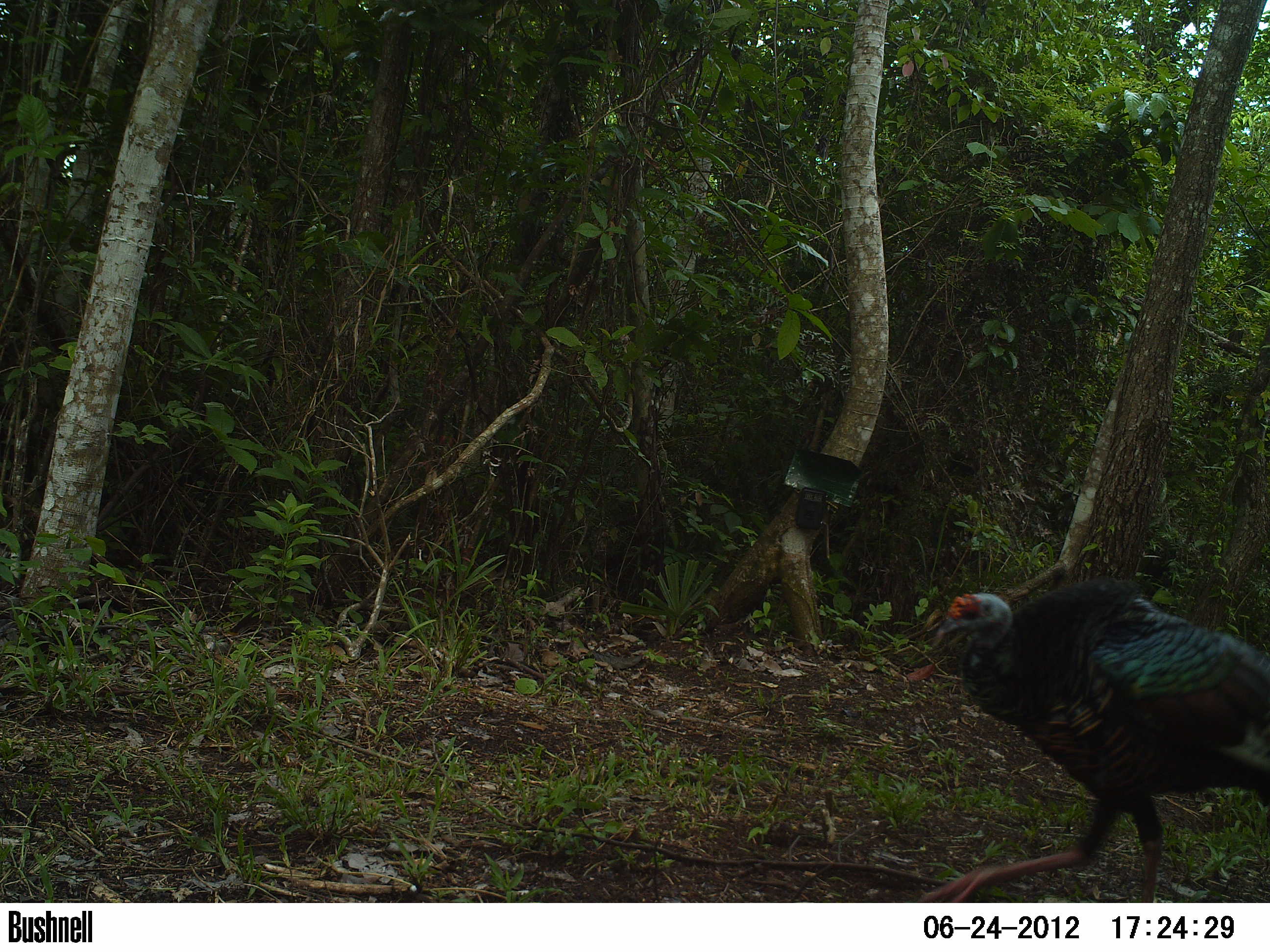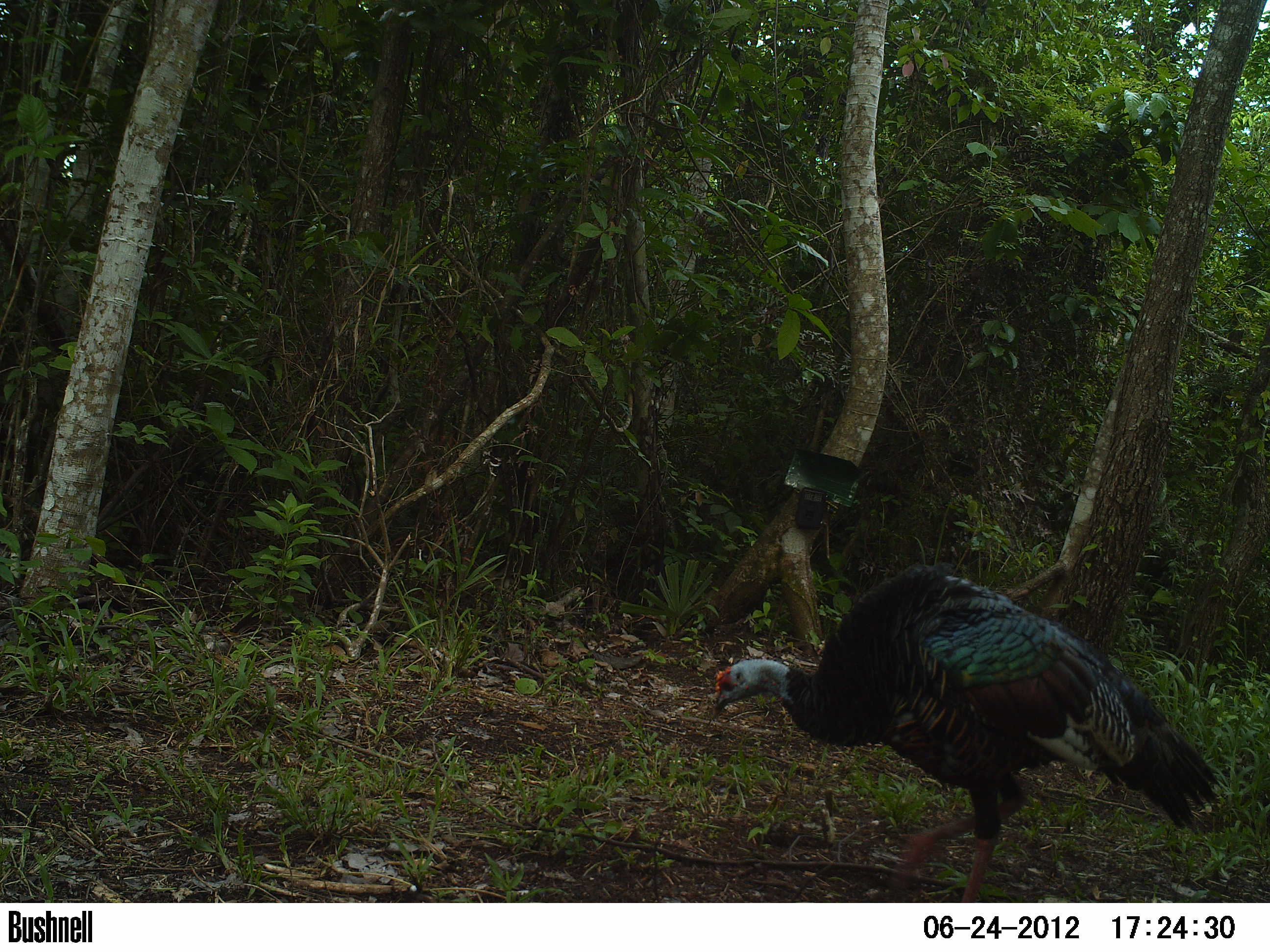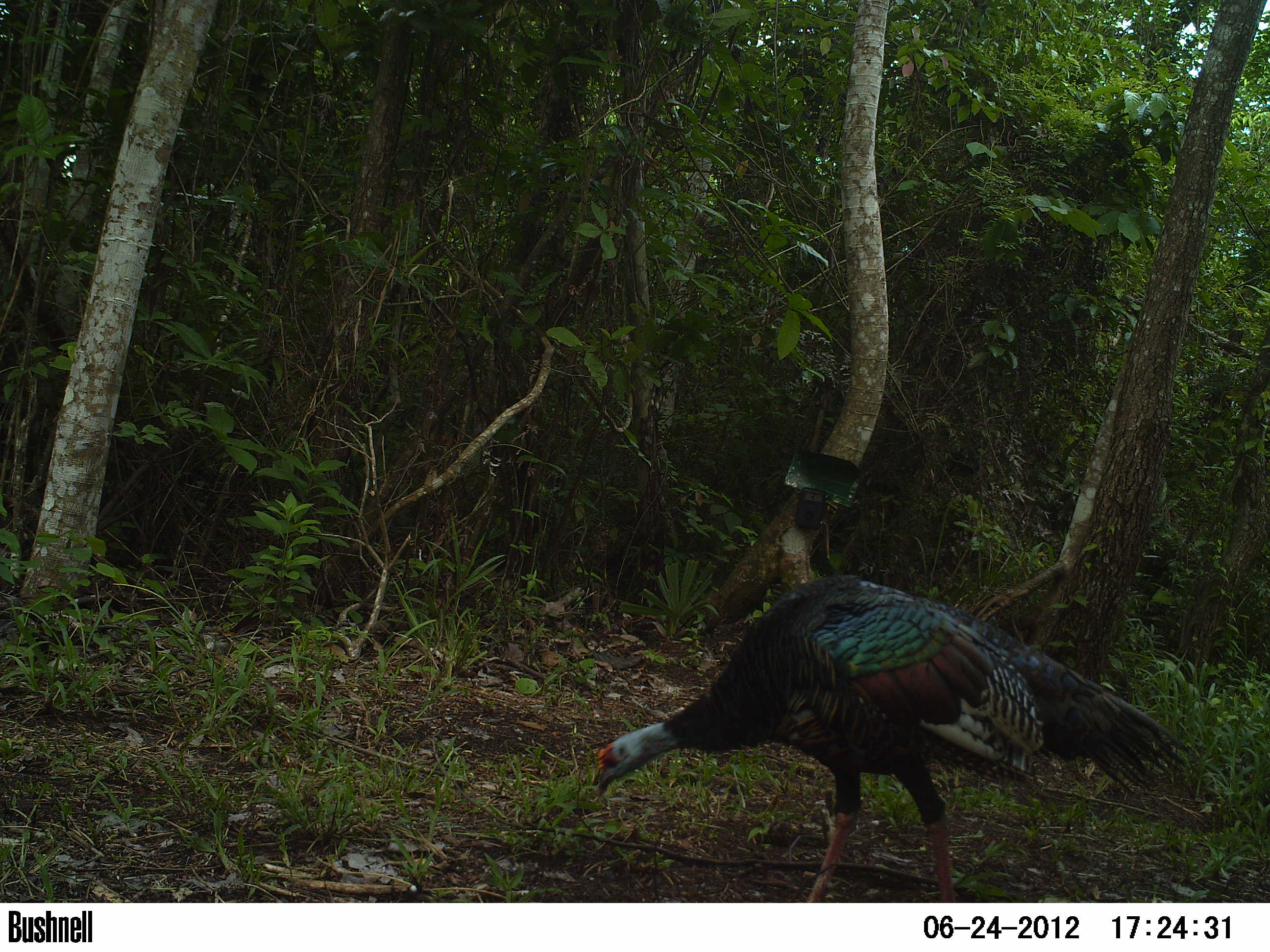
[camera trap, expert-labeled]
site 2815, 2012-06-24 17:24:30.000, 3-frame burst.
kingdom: Animalia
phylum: Chordata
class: Aves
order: Galliformes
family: Phasianidae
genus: Meleagris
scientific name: Meleagris ocellata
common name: ocellated turkey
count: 1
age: adult